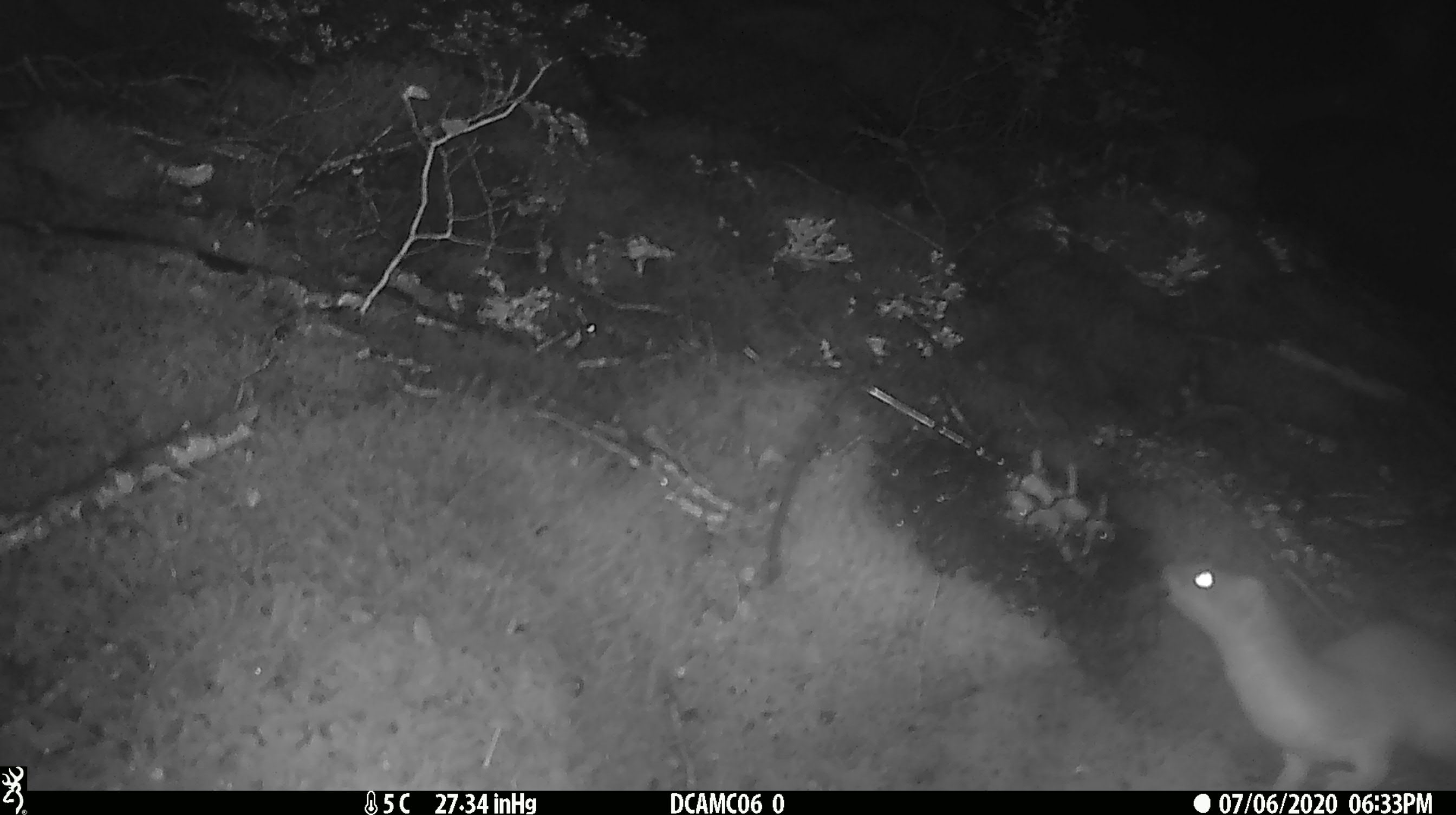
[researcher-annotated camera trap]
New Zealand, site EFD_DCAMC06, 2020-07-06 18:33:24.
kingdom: Animalia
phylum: Chordata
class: Mammalia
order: Carnivora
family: Mustelidae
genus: Mustela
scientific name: Mustela erminea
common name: stoat